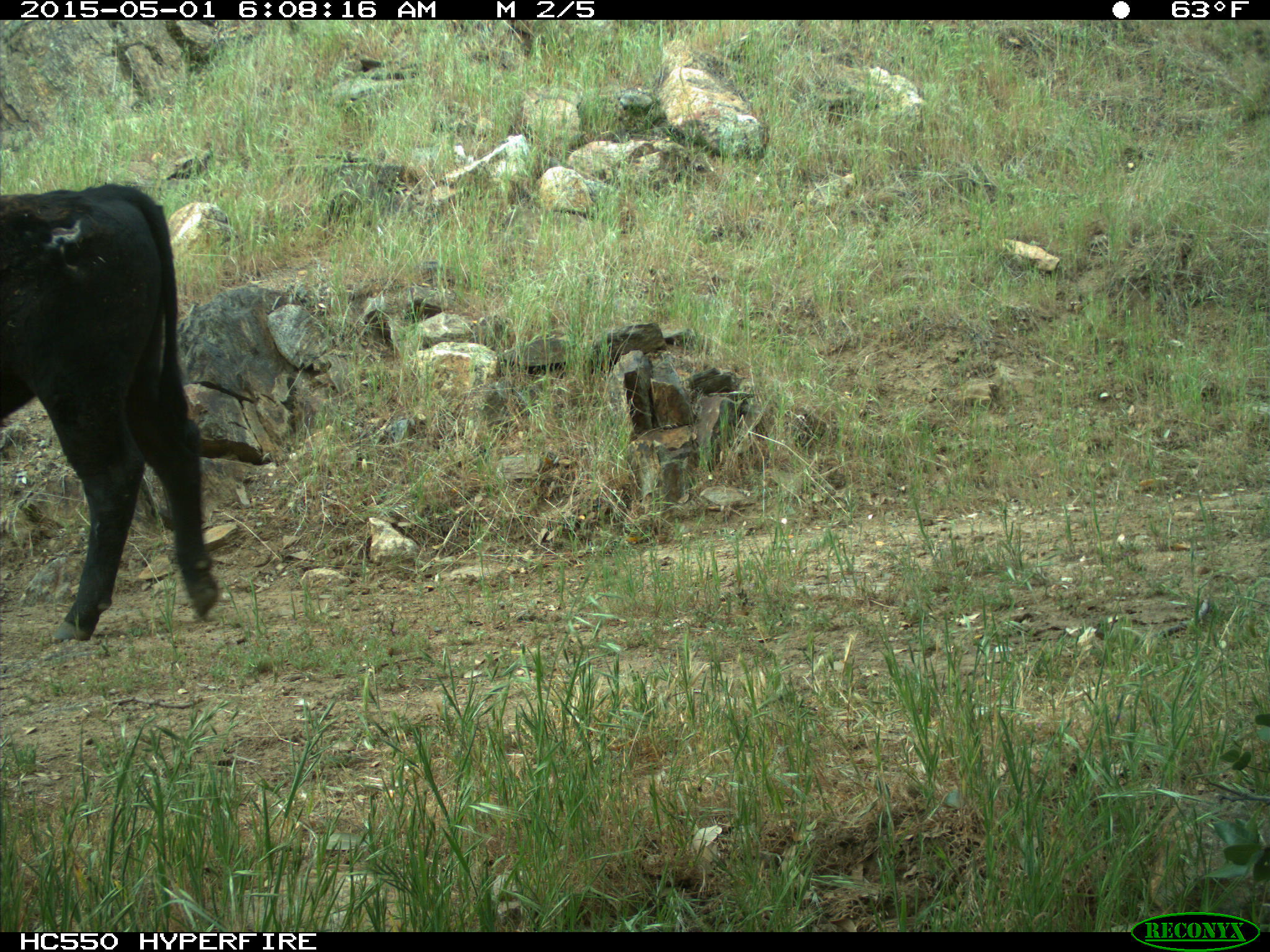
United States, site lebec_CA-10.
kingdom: Animalia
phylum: Chordata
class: Mammalia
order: Artiodactyla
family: Bovidae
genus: Bos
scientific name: Bos taurus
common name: domestic cow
Bos taurus (domestic cow).